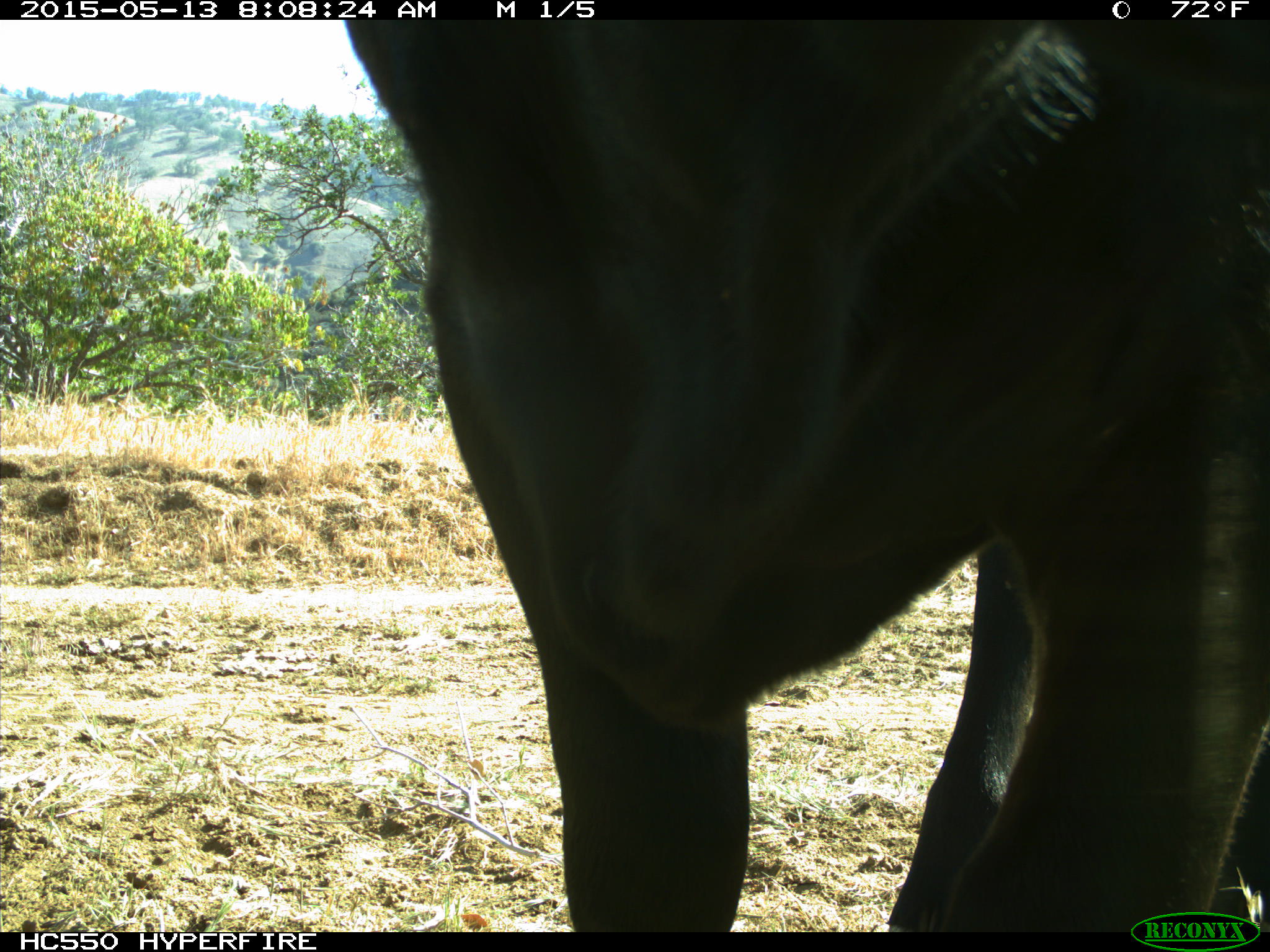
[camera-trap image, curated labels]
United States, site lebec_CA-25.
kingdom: Animalia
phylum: Chordata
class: Mammalia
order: Artiodactyla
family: Bovidae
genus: Bos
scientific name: Bos taurus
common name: domestic cow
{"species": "Bos taurus (domestic cow)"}